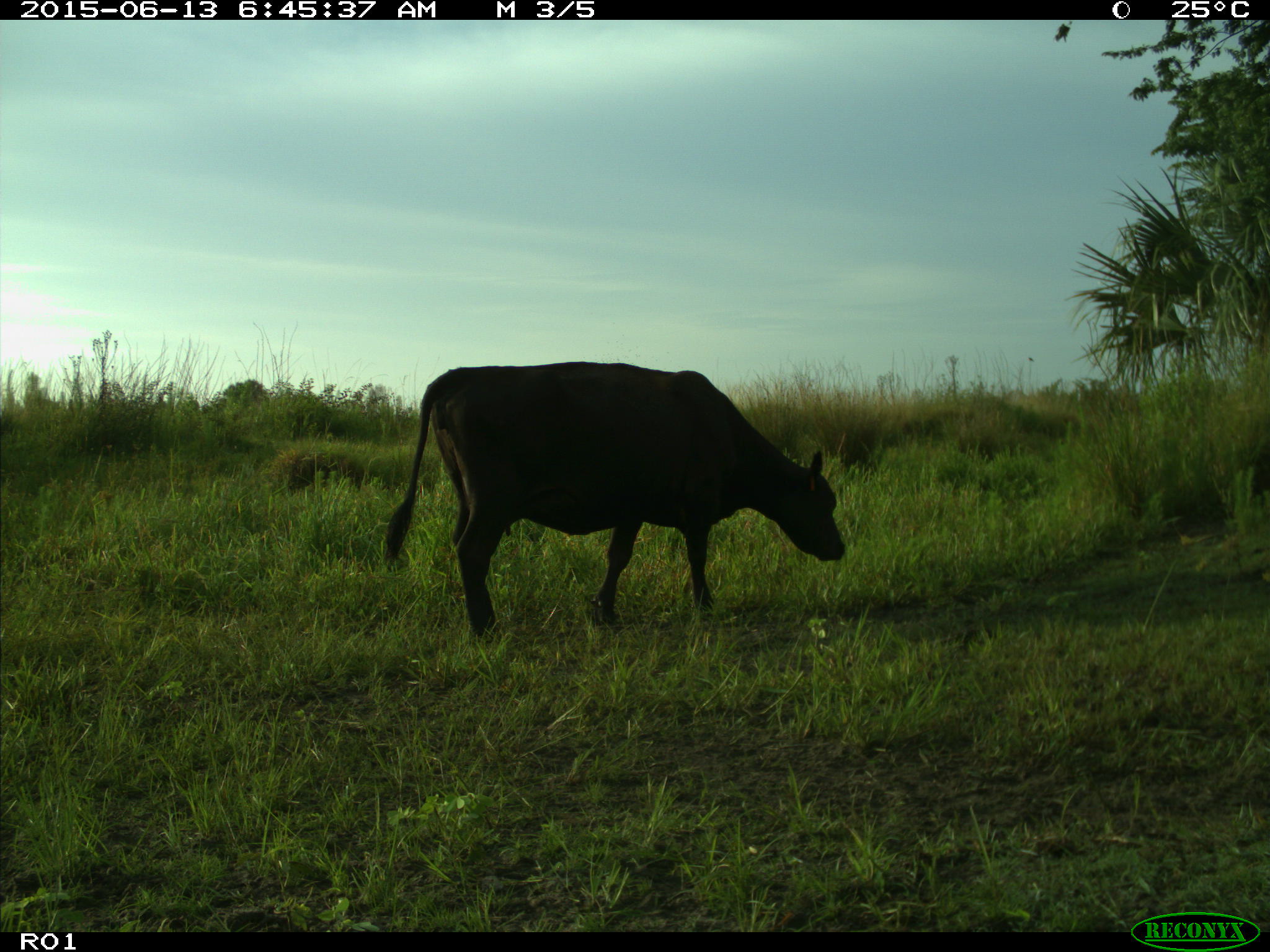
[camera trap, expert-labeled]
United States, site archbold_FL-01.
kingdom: Animalia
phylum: Chordata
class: Mammalia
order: Artiodactyla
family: Bovidae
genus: Bos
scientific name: Bos taurus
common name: domestic cow